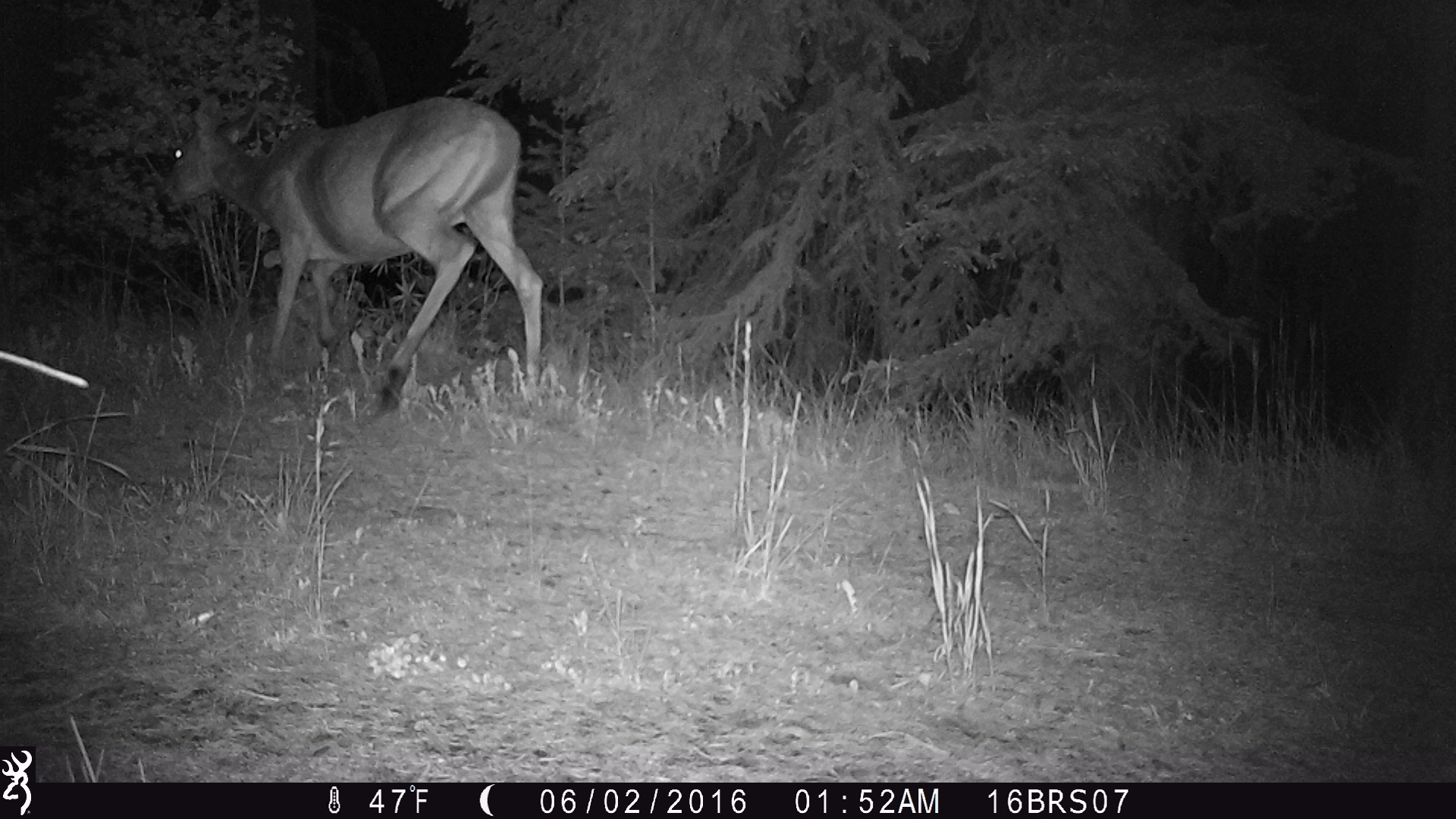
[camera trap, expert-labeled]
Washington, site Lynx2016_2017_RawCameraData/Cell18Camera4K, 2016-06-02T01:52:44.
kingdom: Animalia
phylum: Chordata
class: Mammalia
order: Artiodactyla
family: Cervidae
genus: Odocoileus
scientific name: Odocoileus virginianus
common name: white-tailed deer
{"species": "Odocoileus virginianus (white-tailed deer)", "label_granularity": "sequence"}